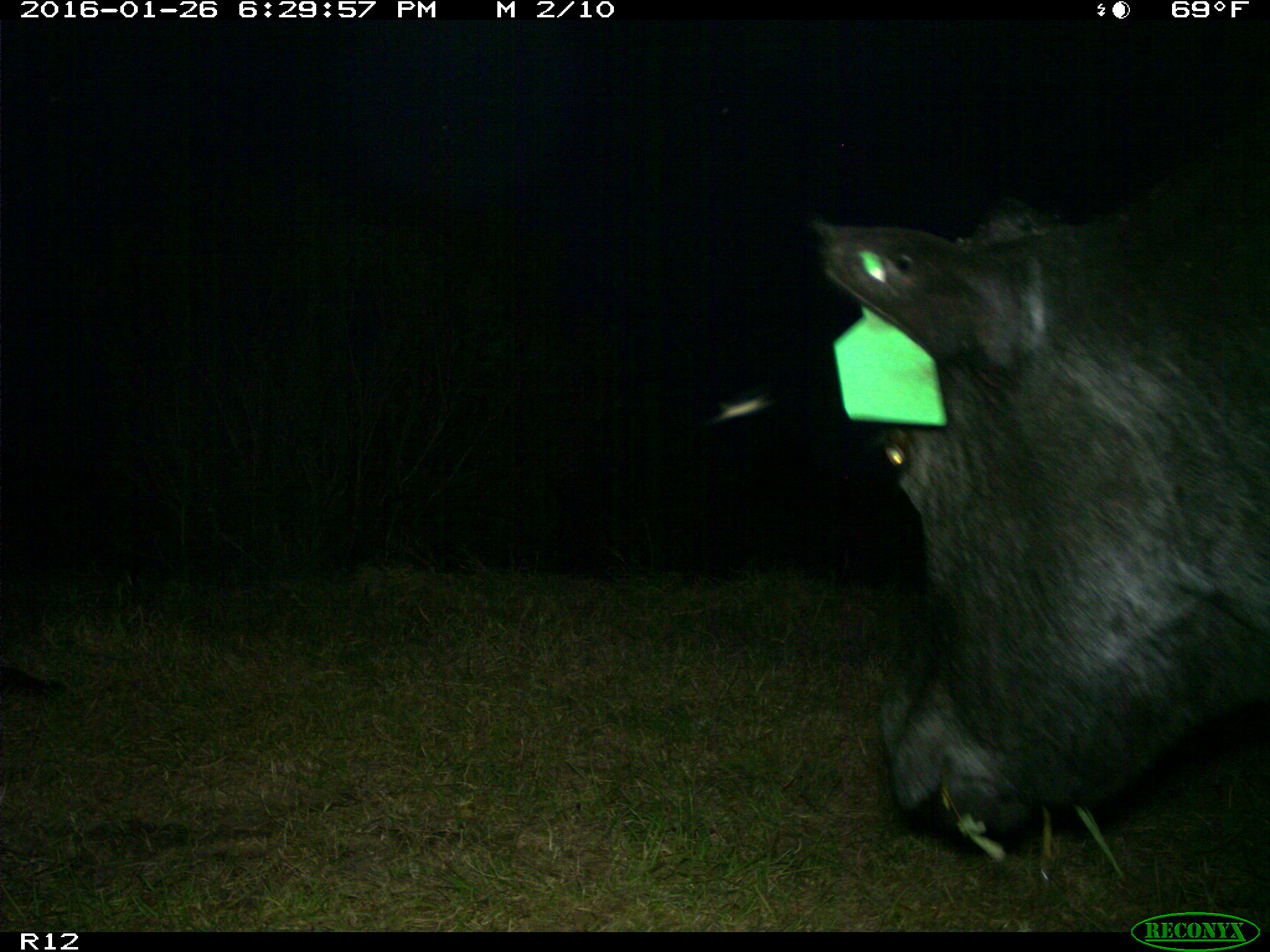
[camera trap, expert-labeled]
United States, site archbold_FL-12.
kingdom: Animalia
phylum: Chordata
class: Mammalia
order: Artiodactyla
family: Bovidae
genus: Bos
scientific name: Bos taurus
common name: domestic cow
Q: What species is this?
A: Bos taurus (domestic cow).